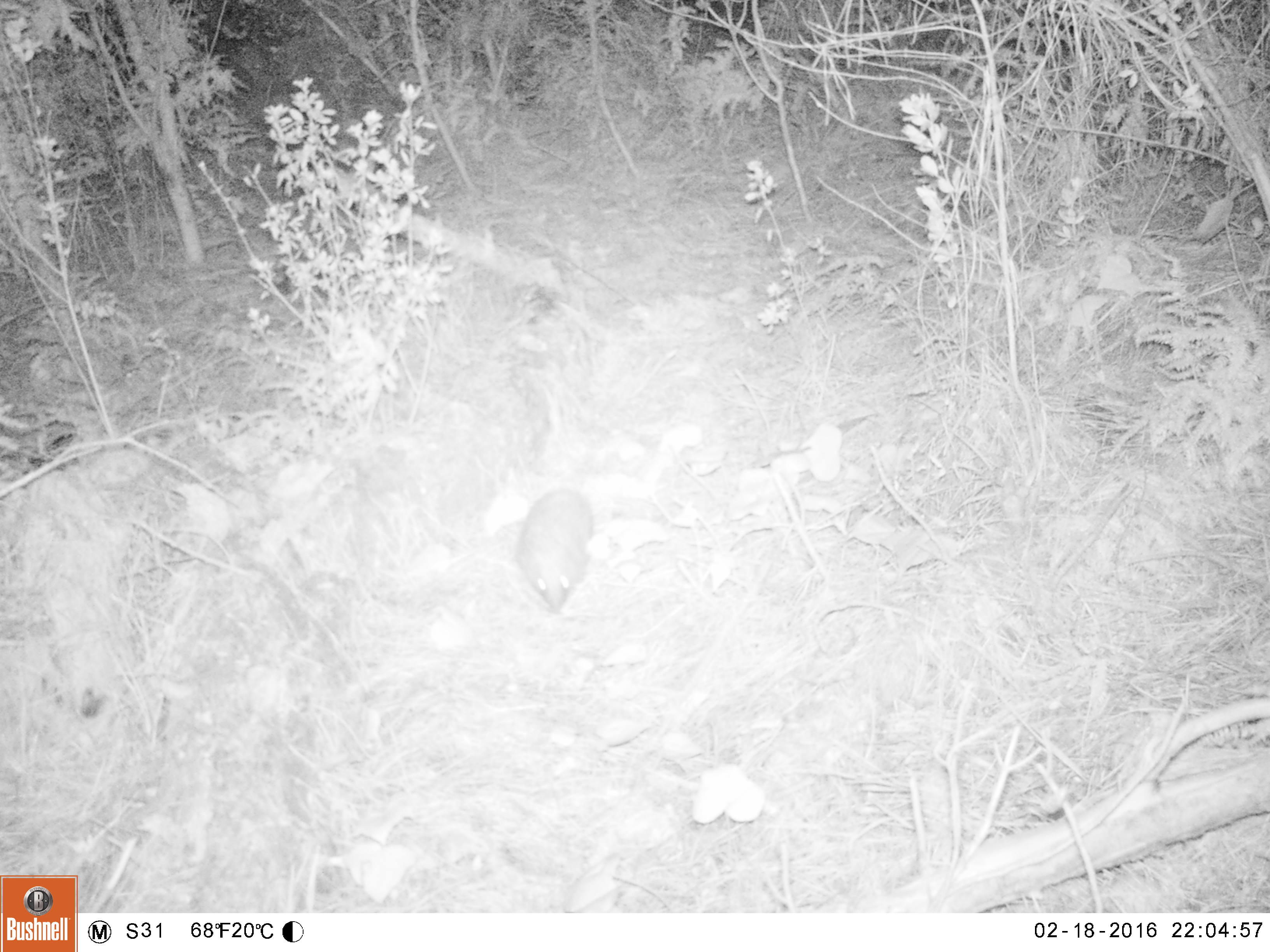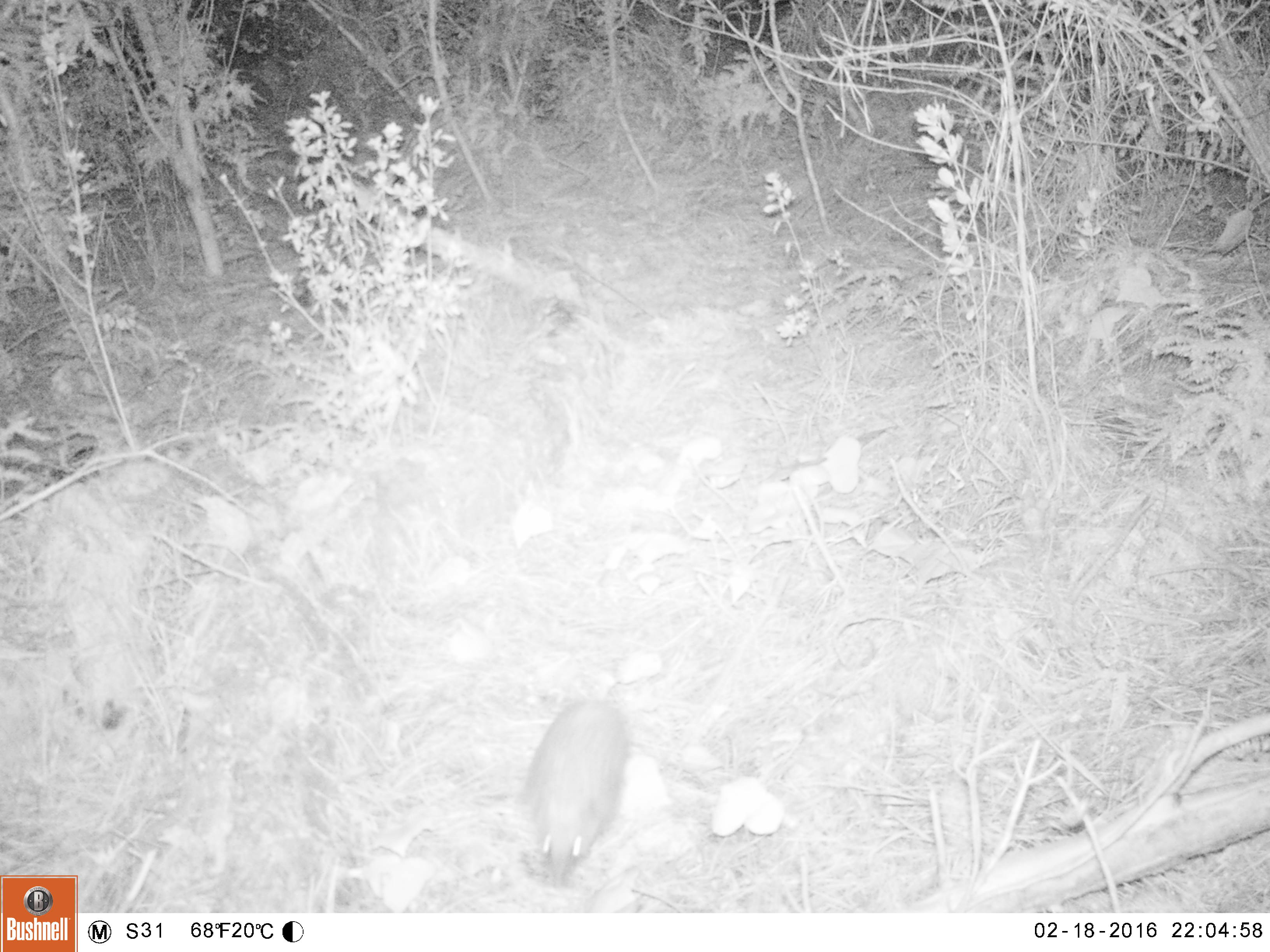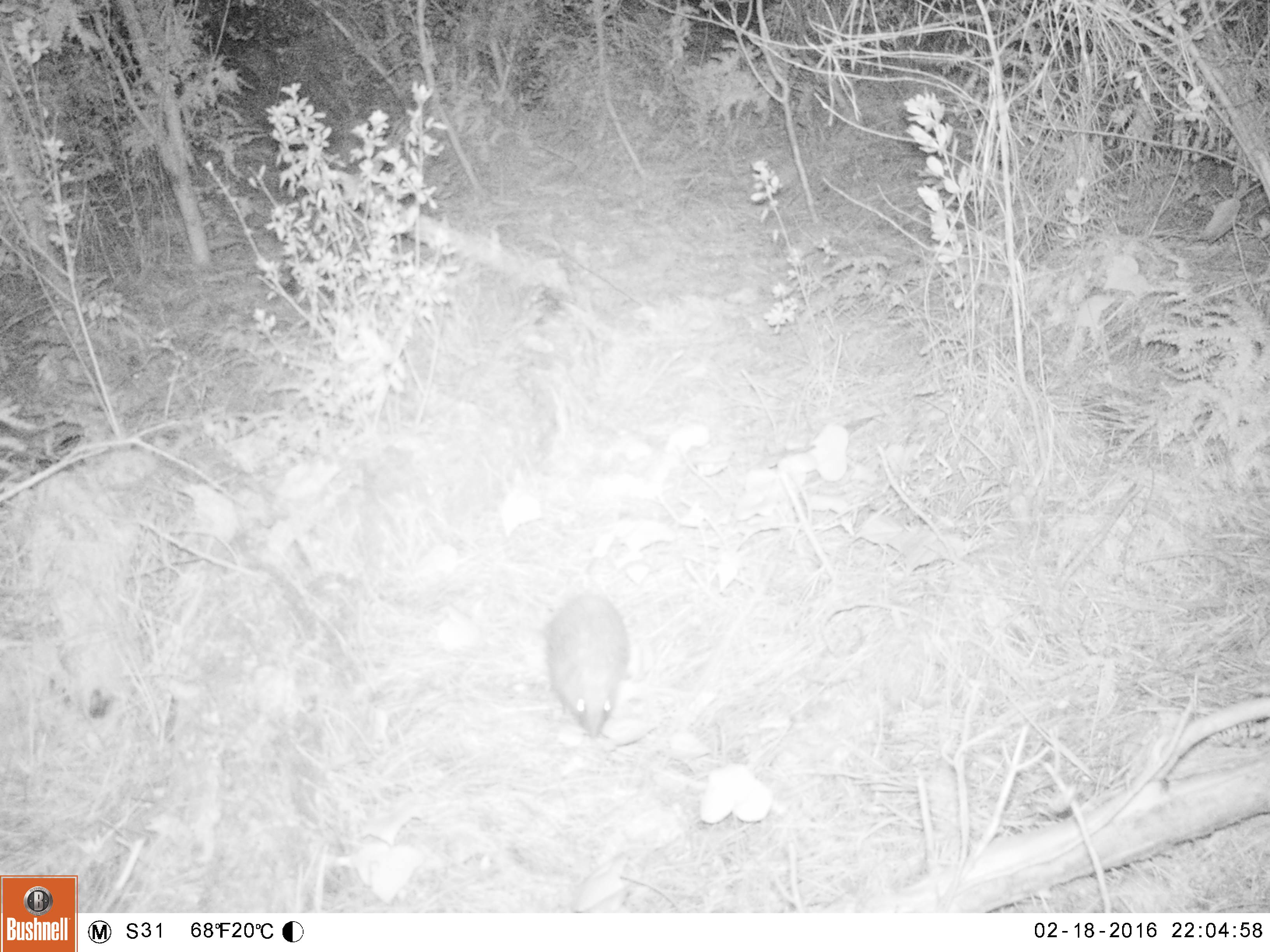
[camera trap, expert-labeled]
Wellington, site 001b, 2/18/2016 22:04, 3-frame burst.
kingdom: Animalia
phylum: Chordata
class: Mammalia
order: Eulipotyphla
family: Erinaceidae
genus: Erinaceus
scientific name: Erinaceus europaeus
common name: hedgehog